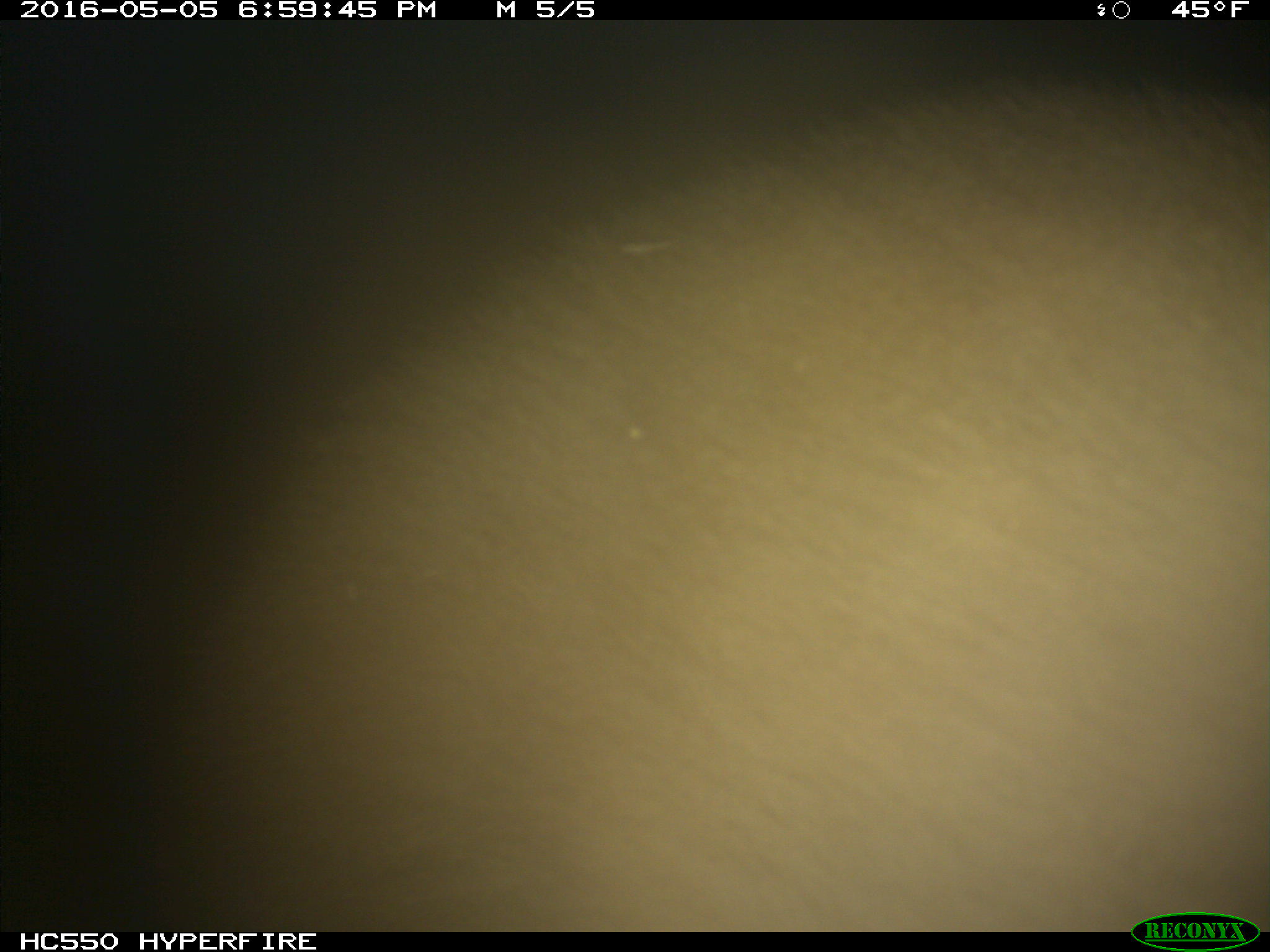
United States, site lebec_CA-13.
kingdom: Animalia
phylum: Chordata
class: Mammalia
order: Carnivora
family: Ursidae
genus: Ursus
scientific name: Ursus americanus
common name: american black bear